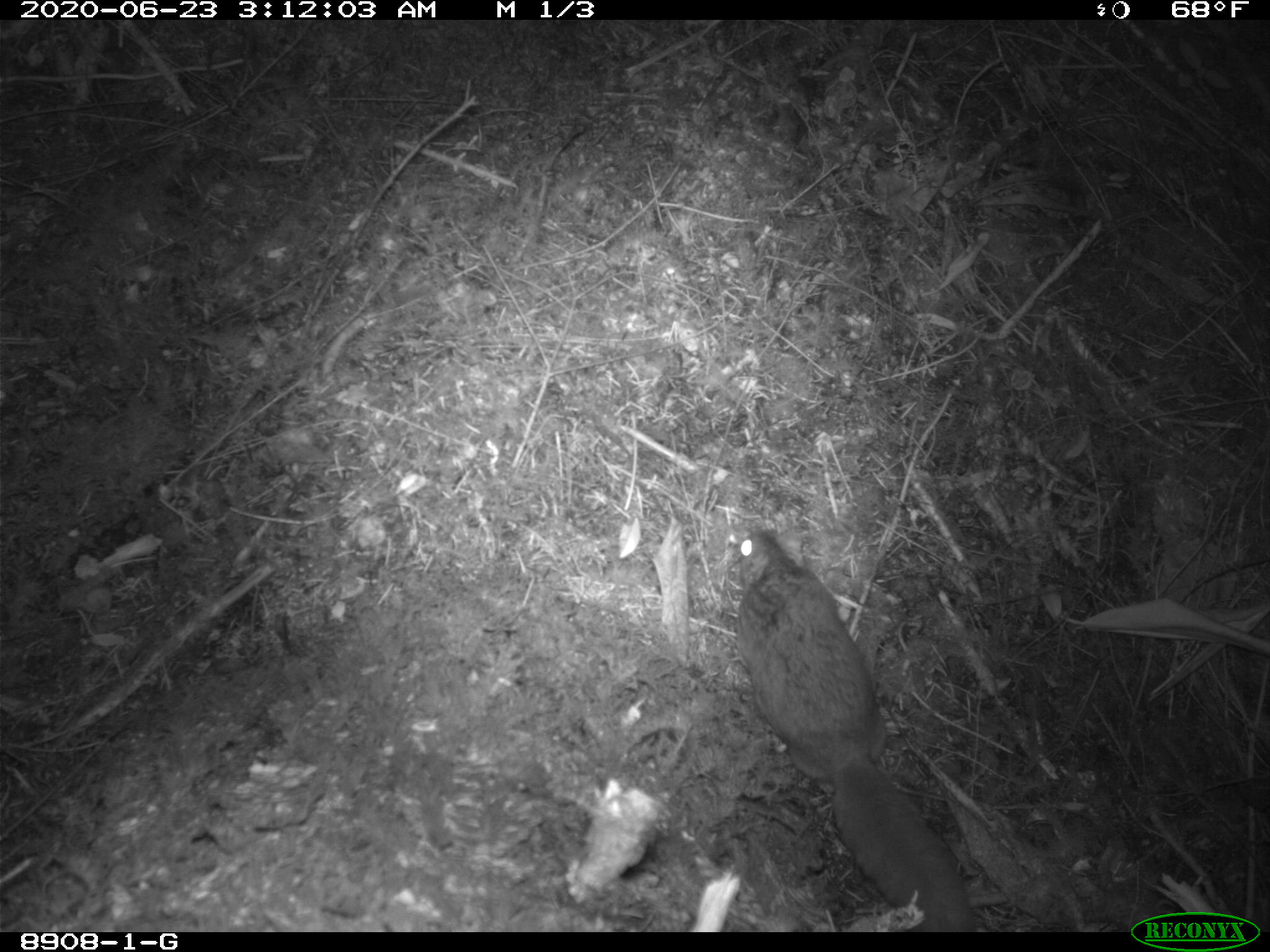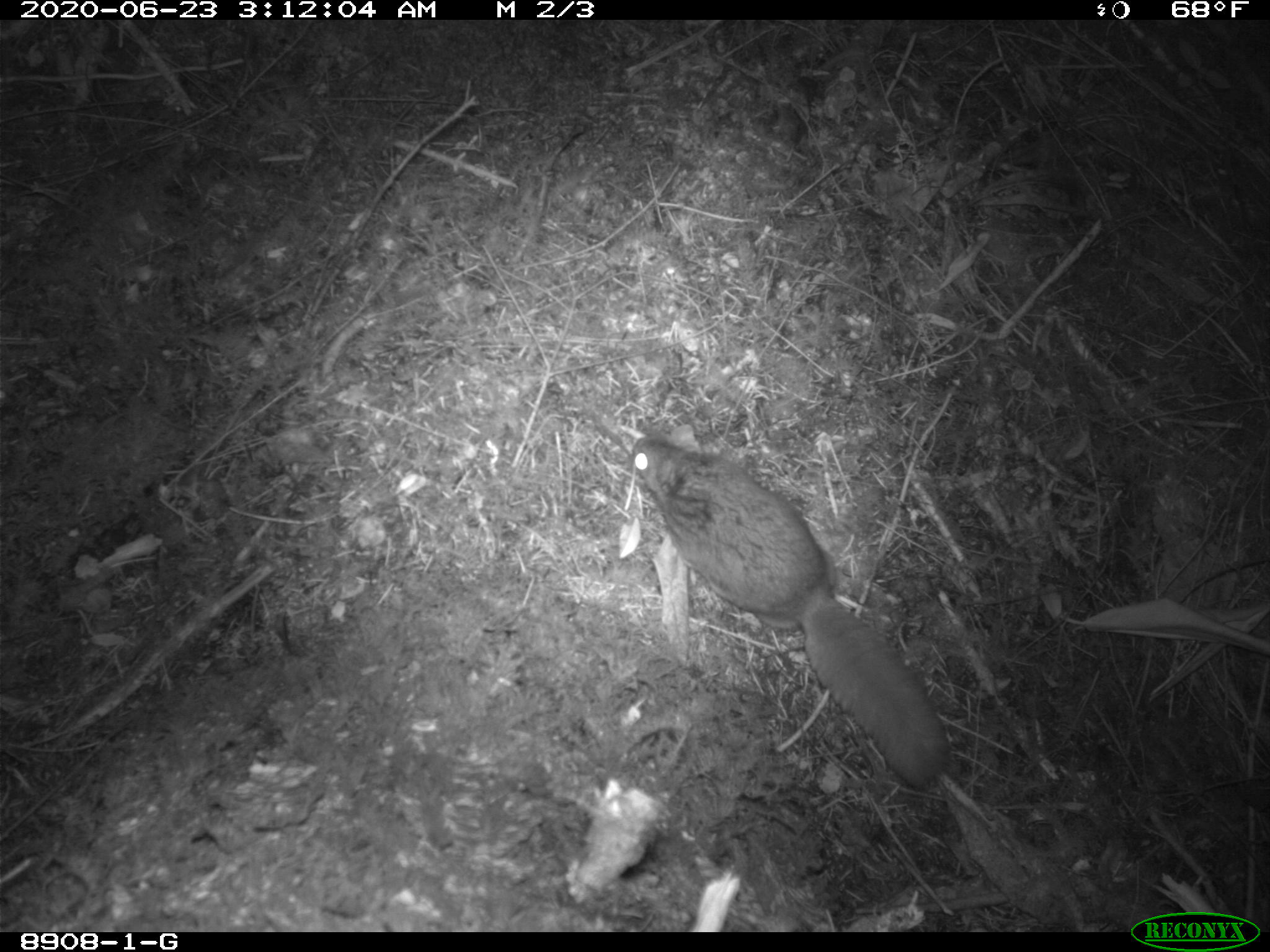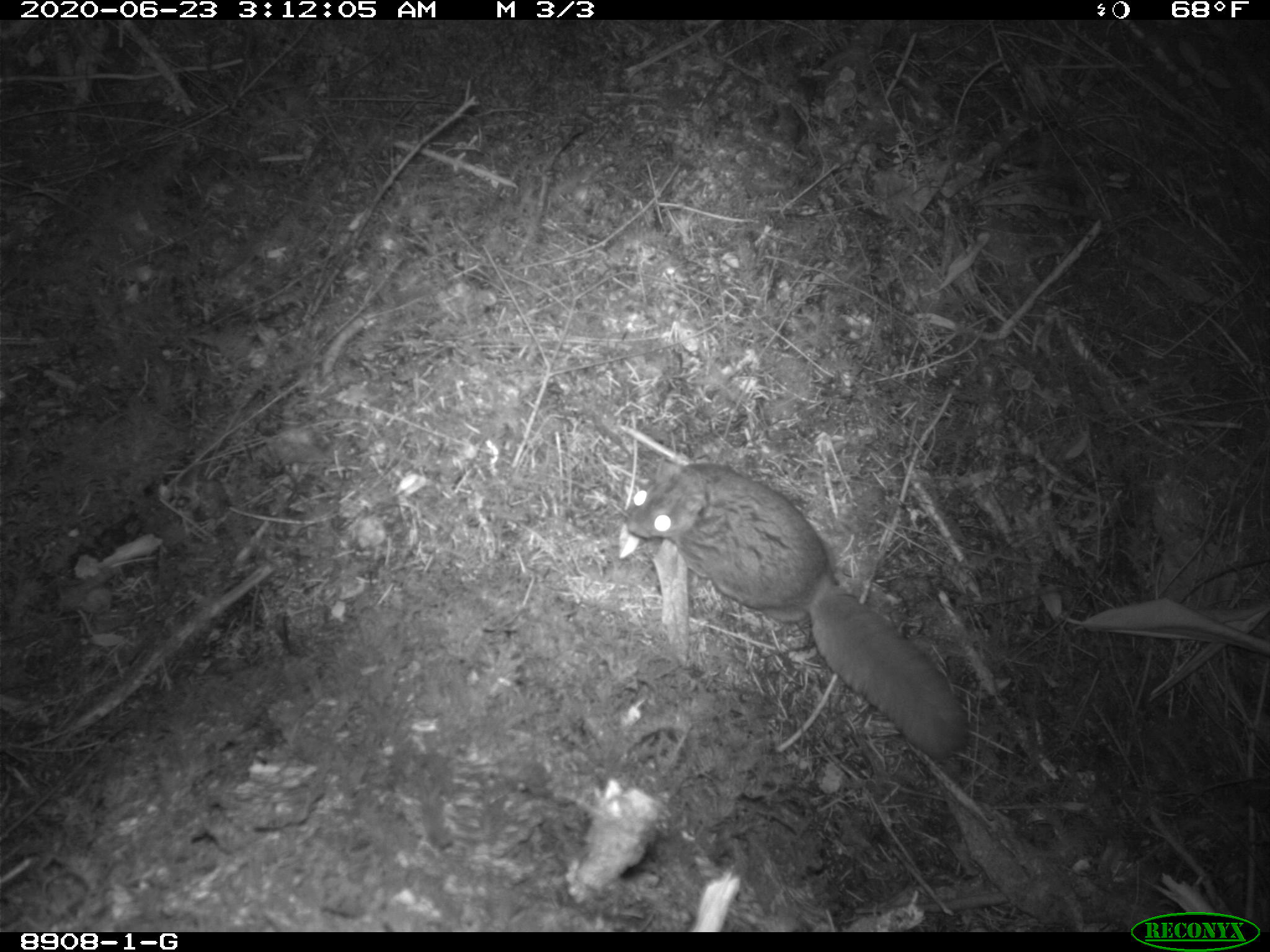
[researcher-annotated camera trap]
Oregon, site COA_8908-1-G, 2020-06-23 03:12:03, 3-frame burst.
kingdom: Animalia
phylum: Chordata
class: Mammalia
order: Rodentia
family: Sciuridae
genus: Glaucomys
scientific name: Glaucomys oregonensis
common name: humboldt's flying squirrel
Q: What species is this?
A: Humboldt's flying squirrel (Glaucomys oregonensis).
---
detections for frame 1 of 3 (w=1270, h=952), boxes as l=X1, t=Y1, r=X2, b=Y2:
humboldt's flying squirrel: l=718, t=514, r=981, b=926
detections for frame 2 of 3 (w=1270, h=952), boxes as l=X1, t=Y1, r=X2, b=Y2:
humboldt's flying squirrel: l=614, t=423, r=968, b=799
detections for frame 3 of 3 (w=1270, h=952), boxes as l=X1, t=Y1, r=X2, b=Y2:
humboldt's flying squirrel: l=609, t=449, r=987, b=772